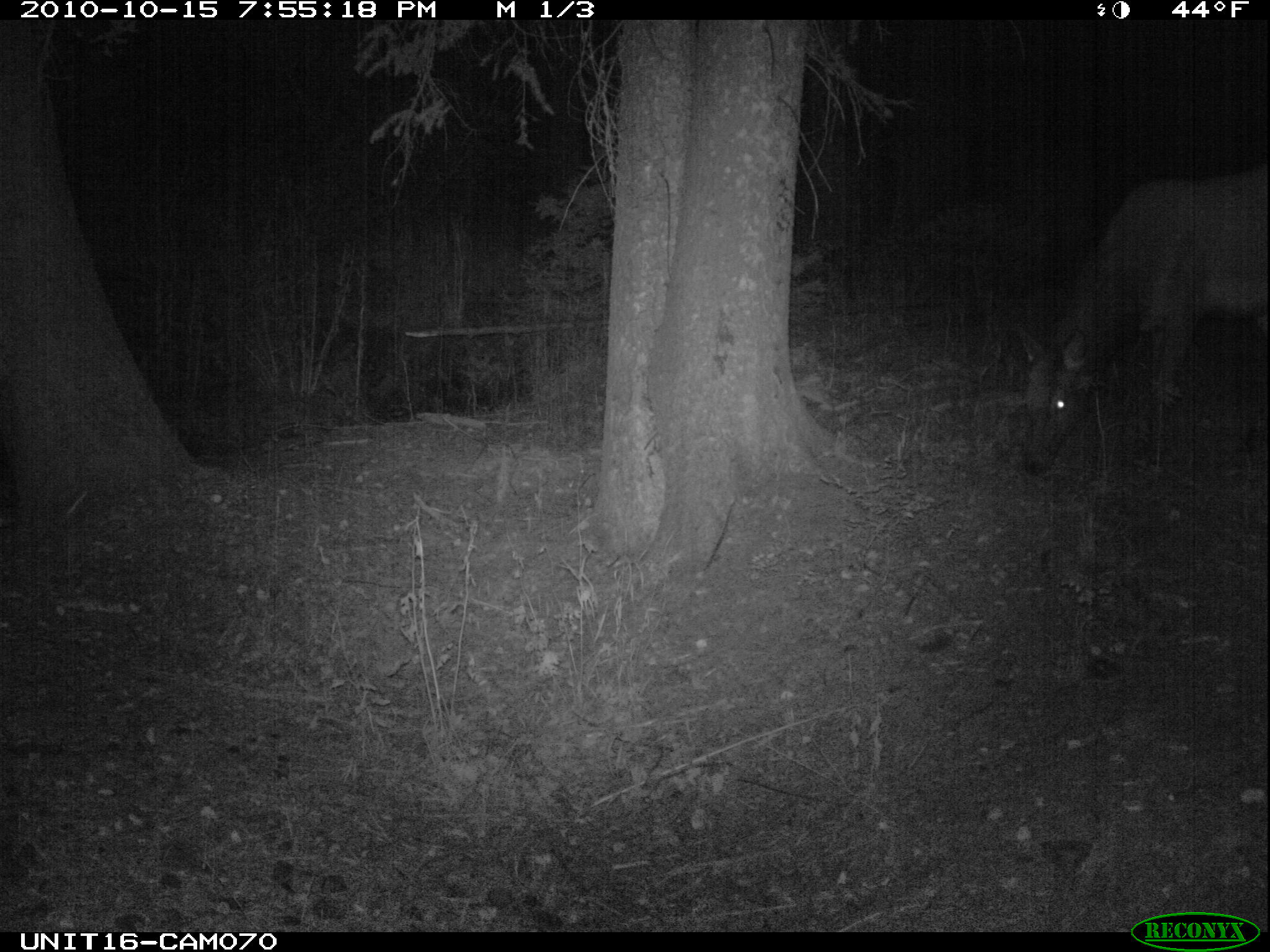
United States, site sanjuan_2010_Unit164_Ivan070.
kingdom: Animalia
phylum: Chordata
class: Mammalia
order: Artiodactyla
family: Cervidae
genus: Cervus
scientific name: Cervus elaphus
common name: red deer